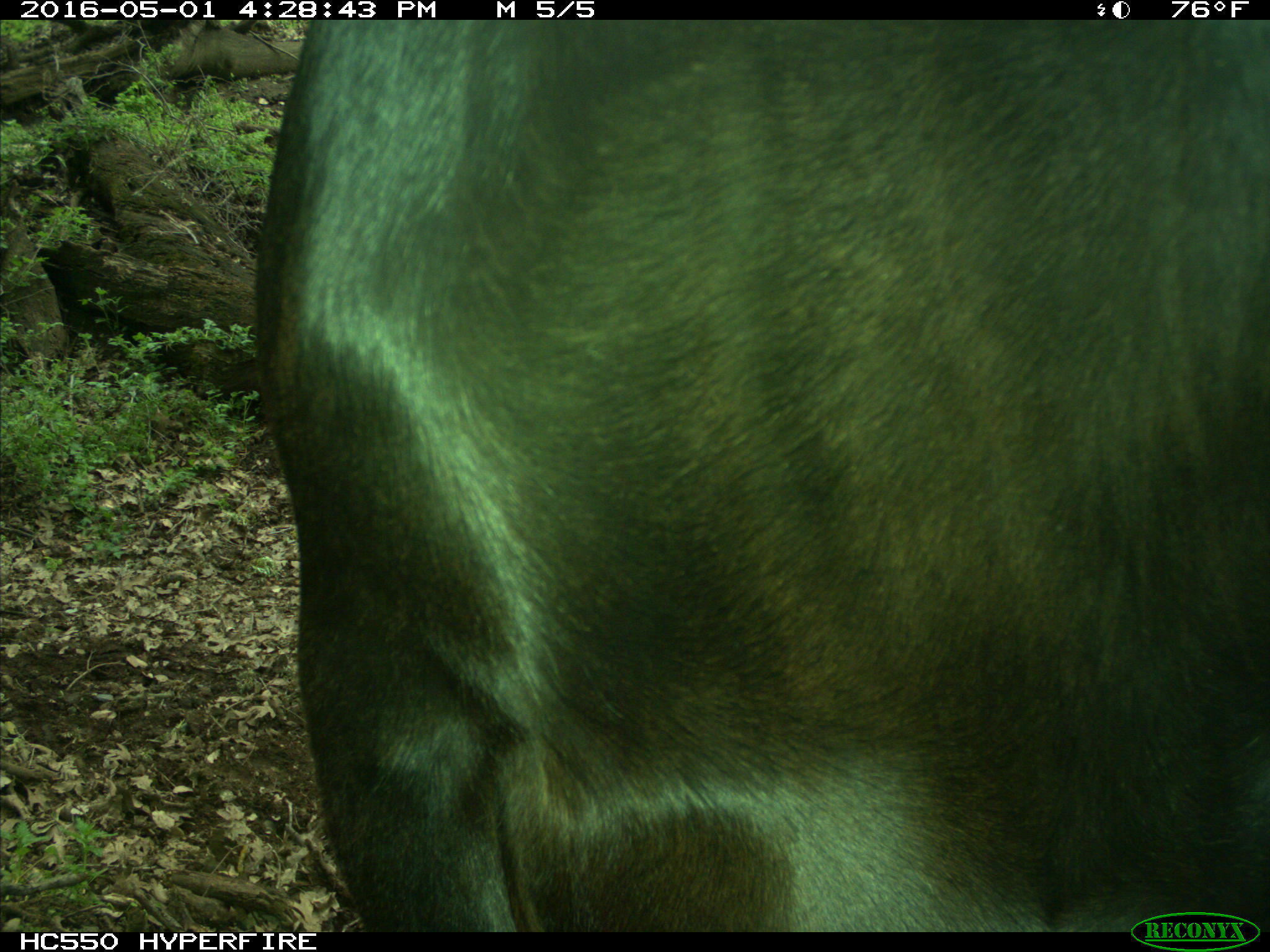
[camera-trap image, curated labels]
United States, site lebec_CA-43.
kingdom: Animalia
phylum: Chordata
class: Mammalia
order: Artiodactyla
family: Bovidae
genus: Bos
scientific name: Bos taurus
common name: domestic cow